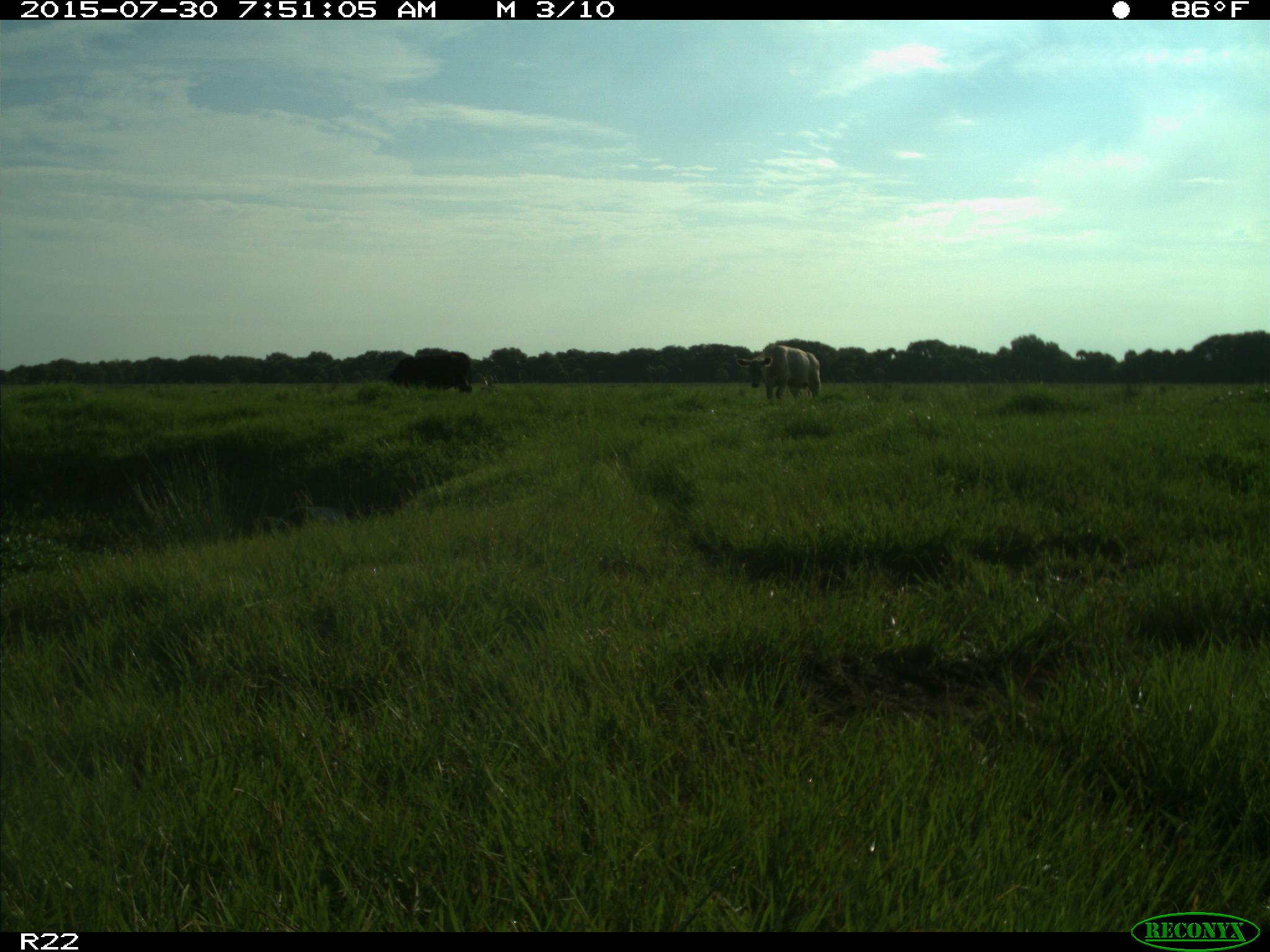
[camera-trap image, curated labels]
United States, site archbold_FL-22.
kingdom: Animalia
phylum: Chordata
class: Mammalia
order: Artiodactyla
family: Bovidae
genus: Bos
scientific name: Bos taurus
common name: domestic cow